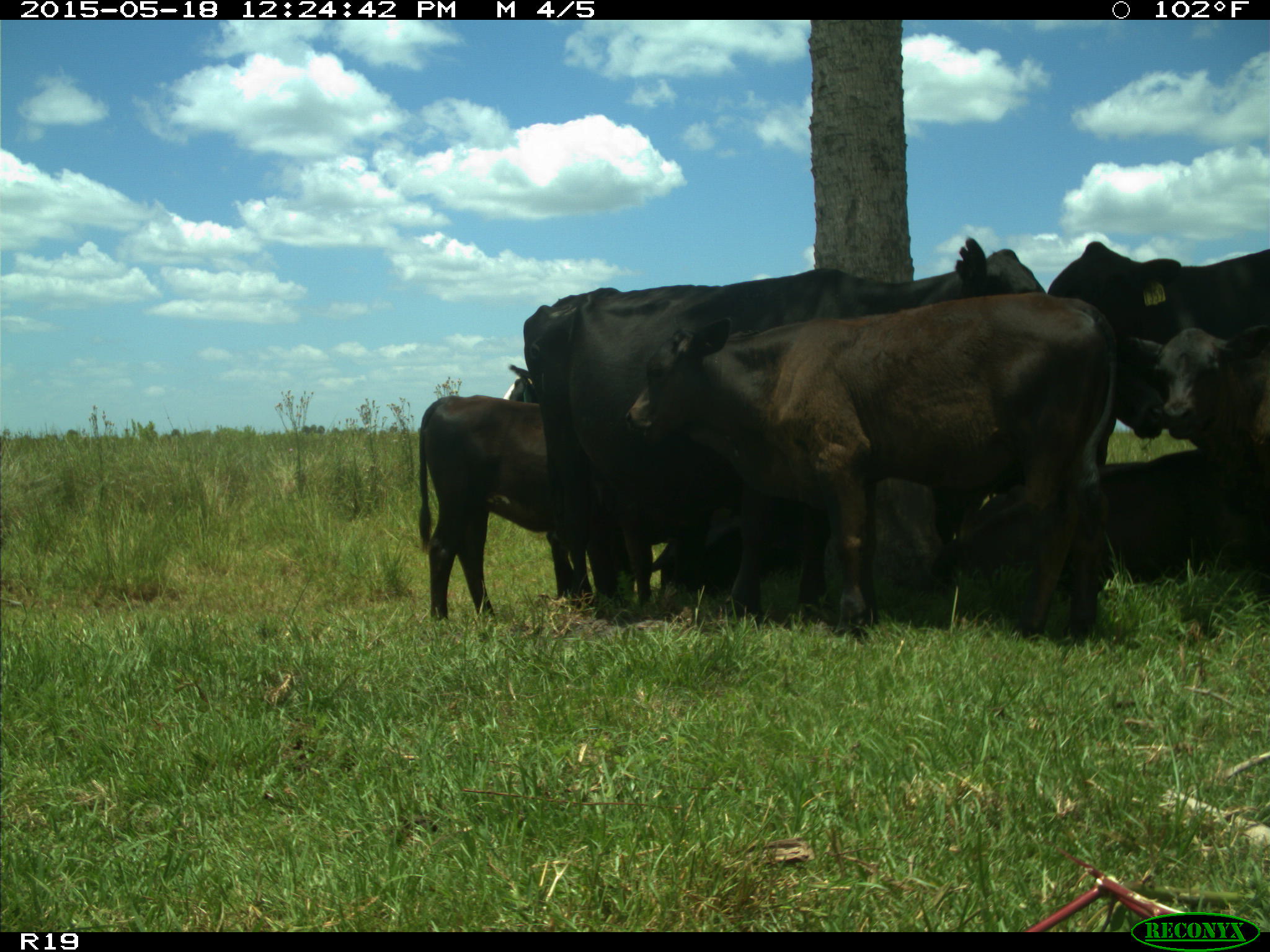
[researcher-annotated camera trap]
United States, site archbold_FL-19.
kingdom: Animalia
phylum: Chordata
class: Mammalia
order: Artiodactyla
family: Bovidae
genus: Bos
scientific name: Bos taurus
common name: domestic cow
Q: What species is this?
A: Bos taurus (domestic cow).